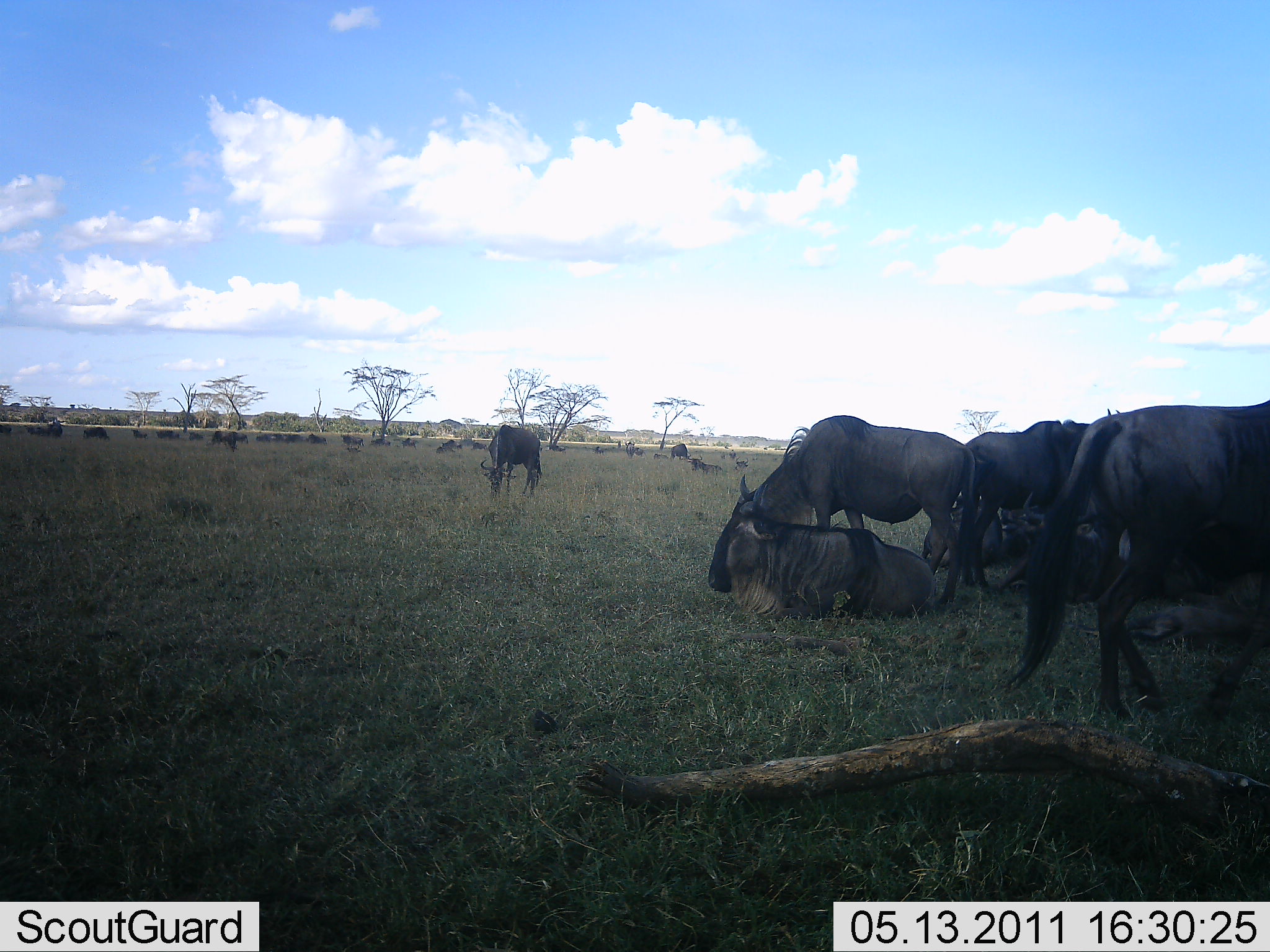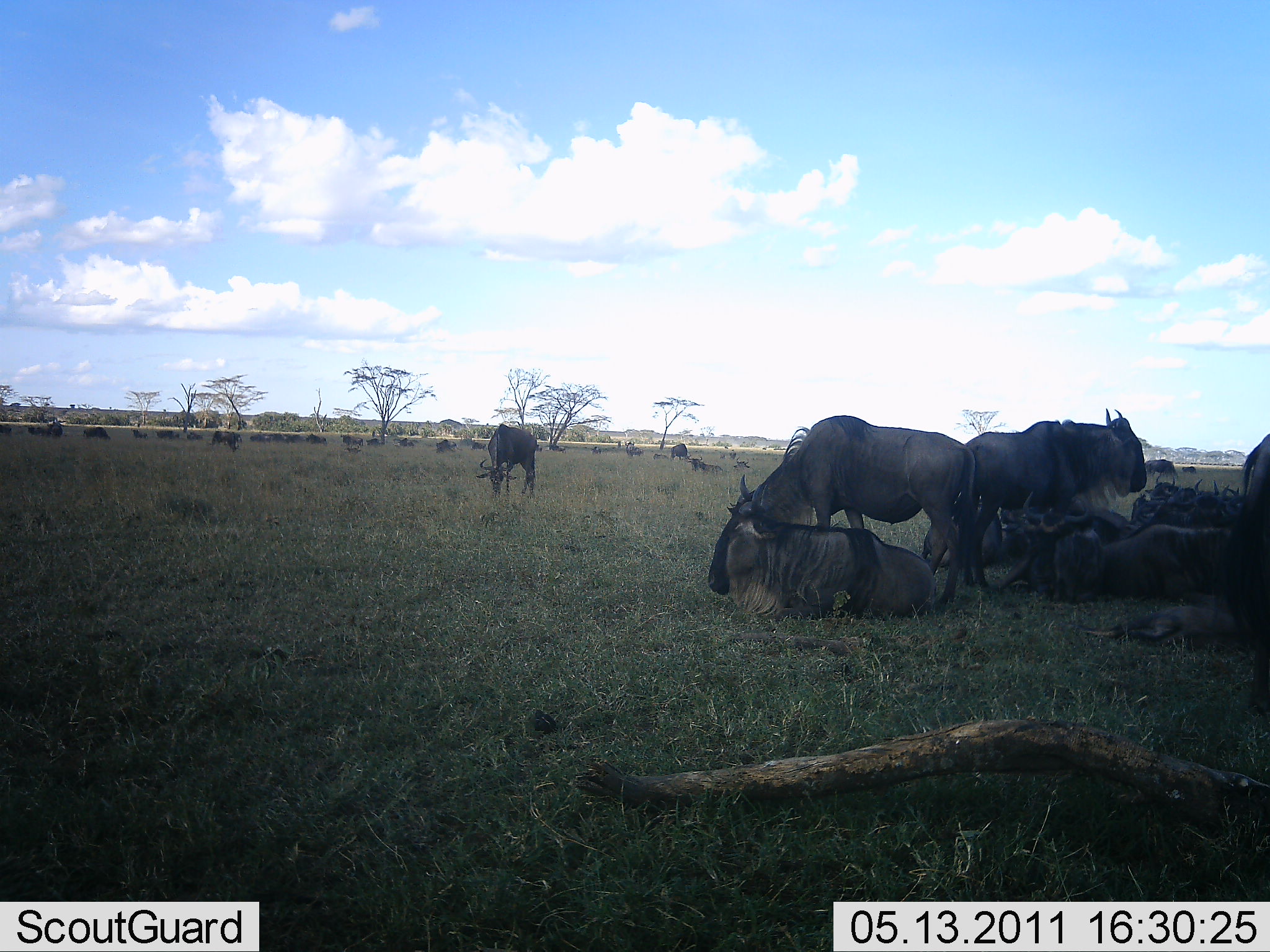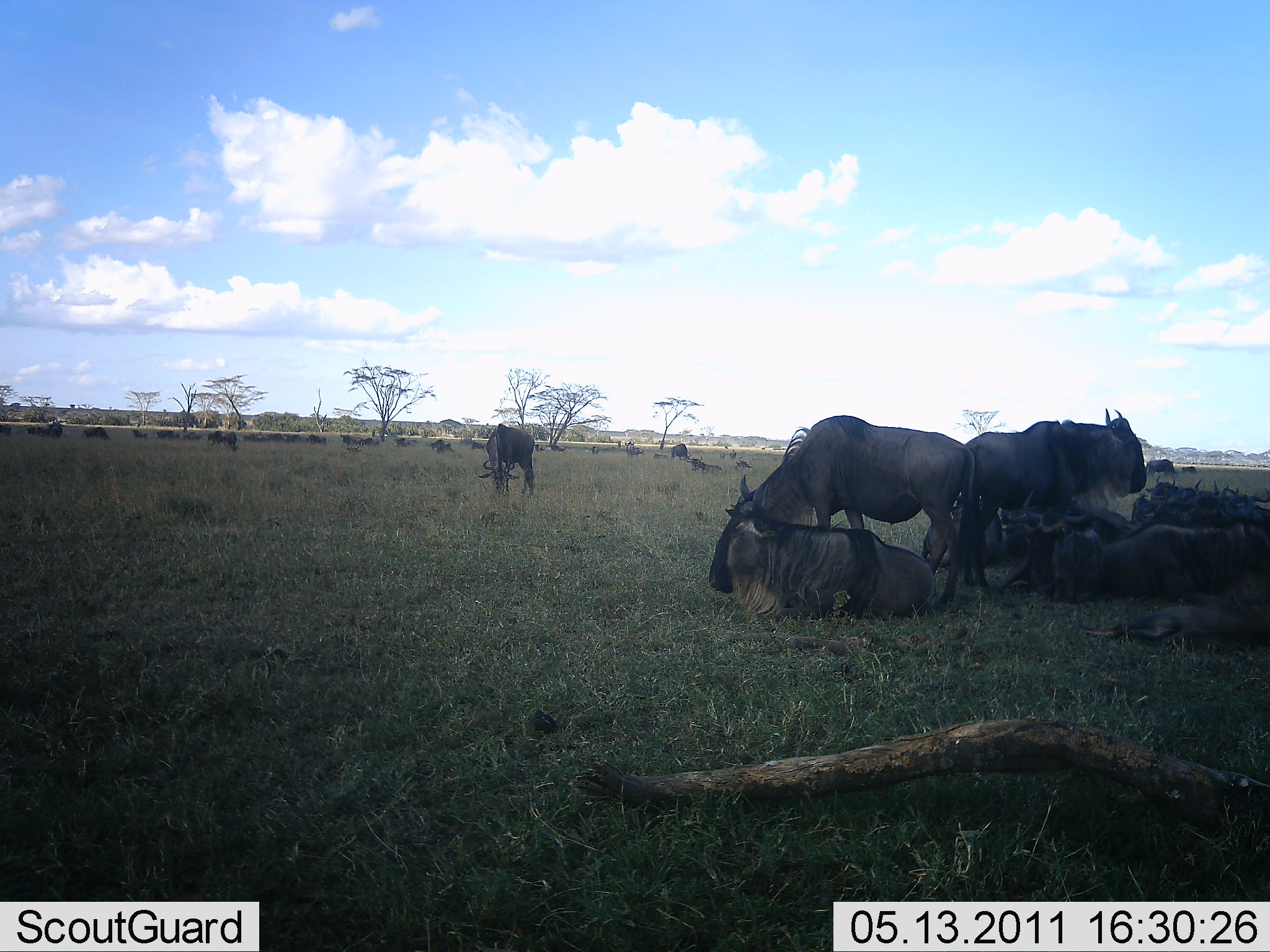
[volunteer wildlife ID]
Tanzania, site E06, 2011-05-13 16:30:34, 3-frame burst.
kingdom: Animalia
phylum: Chordata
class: Mammalia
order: Artiodactyla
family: Bovidae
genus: Connochaetes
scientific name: Connochaetes taurinus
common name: blue wildebeest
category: wildebeest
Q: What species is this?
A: Wildebeest (blue wildebeest) (Connochaetes taurinus).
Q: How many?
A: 11-50.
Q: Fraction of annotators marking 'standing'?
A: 83%.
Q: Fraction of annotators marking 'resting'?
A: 92%.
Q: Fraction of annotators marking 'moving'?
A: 67%.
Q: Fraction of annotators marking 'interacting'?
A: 8%.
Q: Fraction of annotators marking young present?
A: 8%.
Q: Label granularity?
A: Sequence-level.